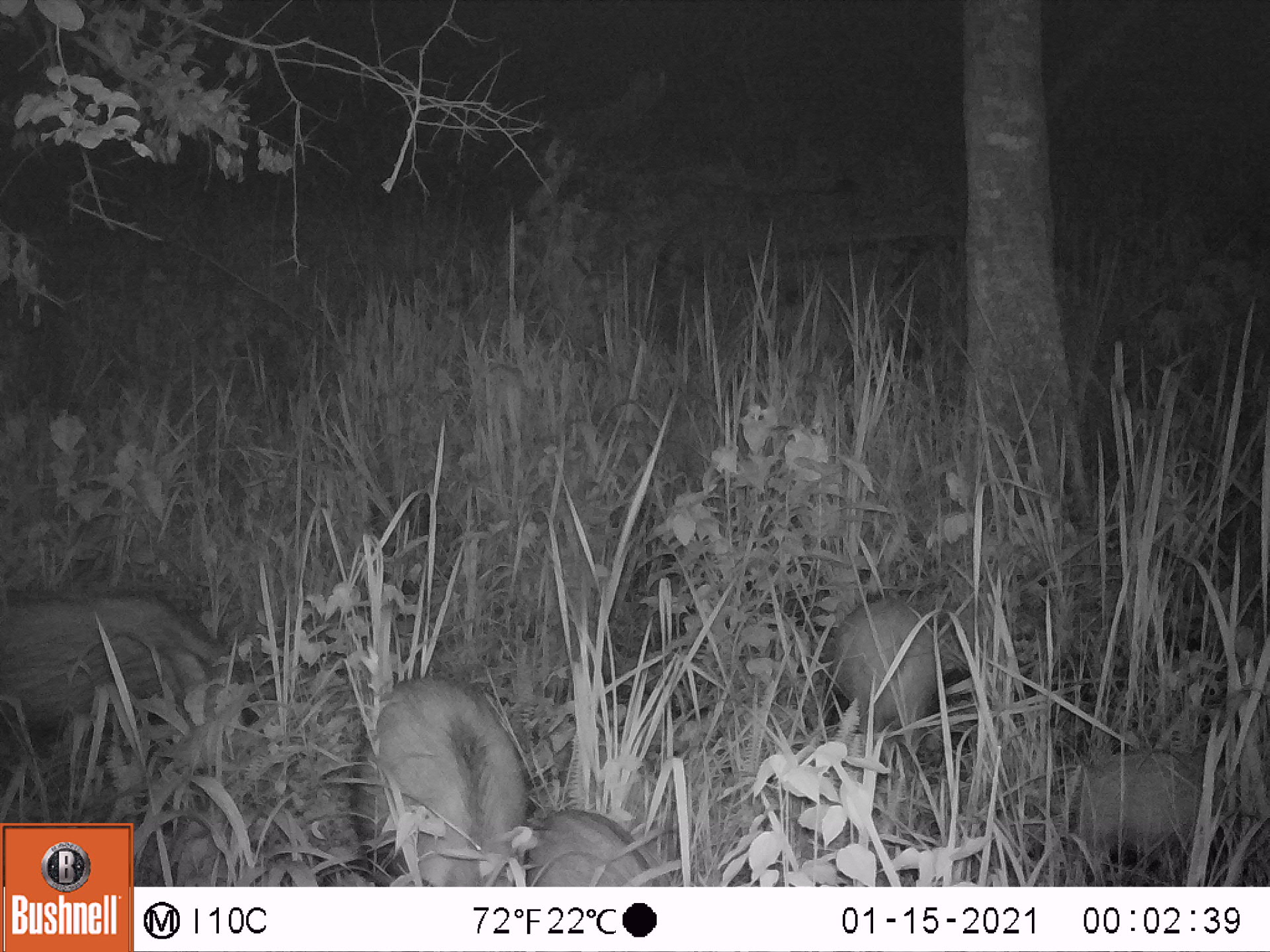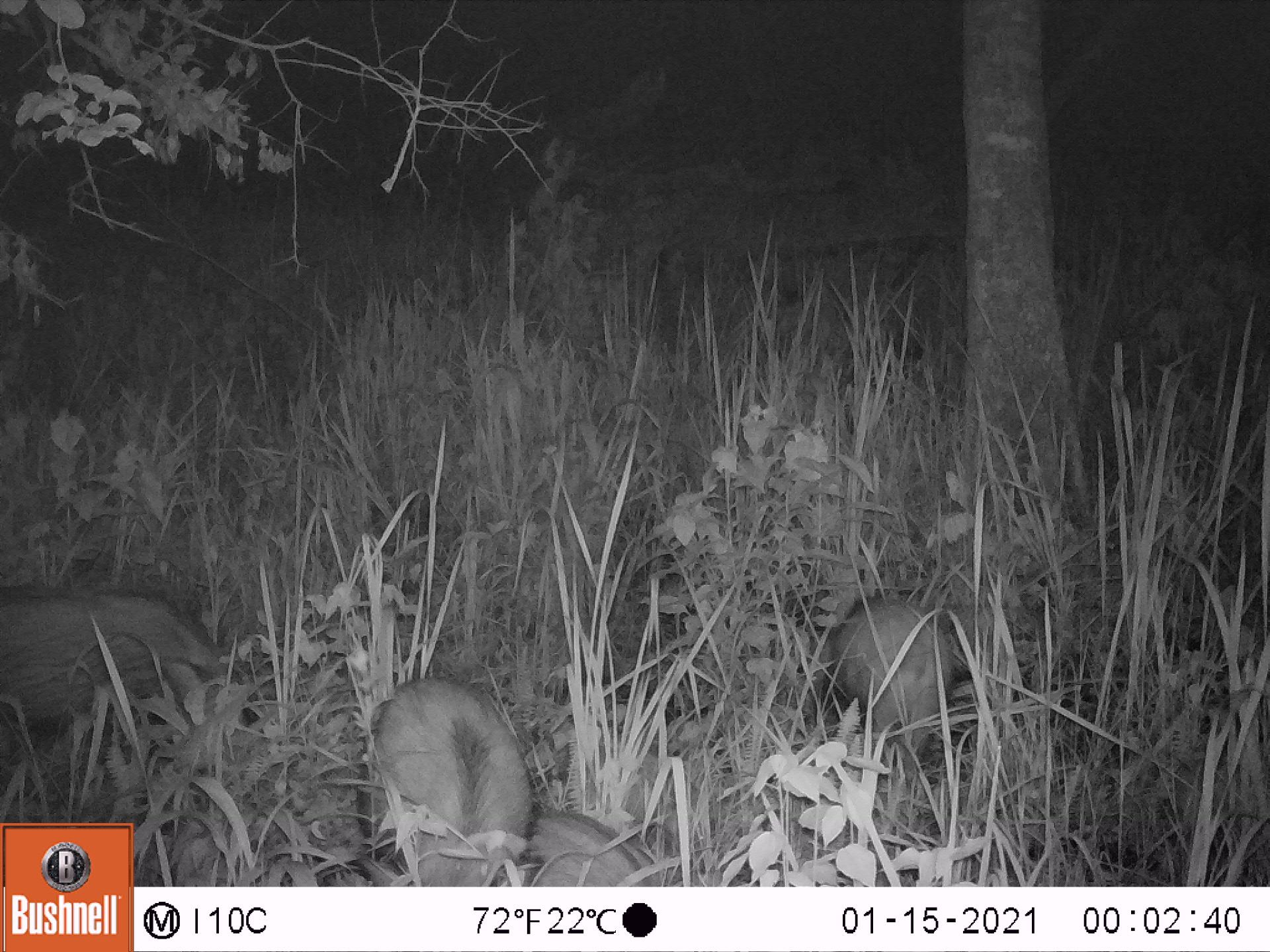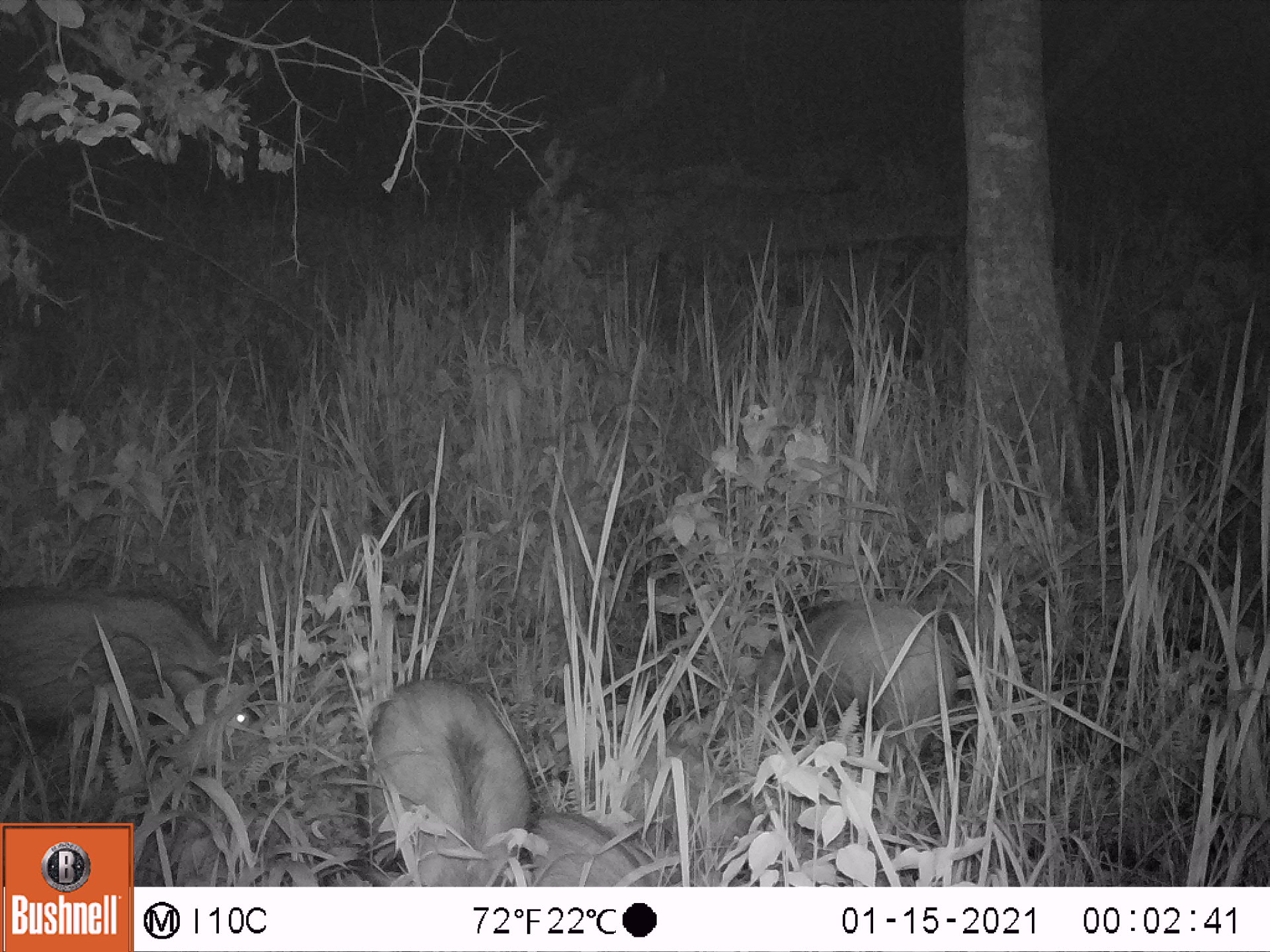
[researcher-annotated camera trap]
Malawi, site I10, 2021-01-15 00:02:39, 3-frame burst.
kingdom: Animalia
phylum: Chordata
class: Mammalia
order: Artiodactyla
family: Suidae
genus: Potamochoerus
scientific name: Potamochoerus larvatus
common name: bushpig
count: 5